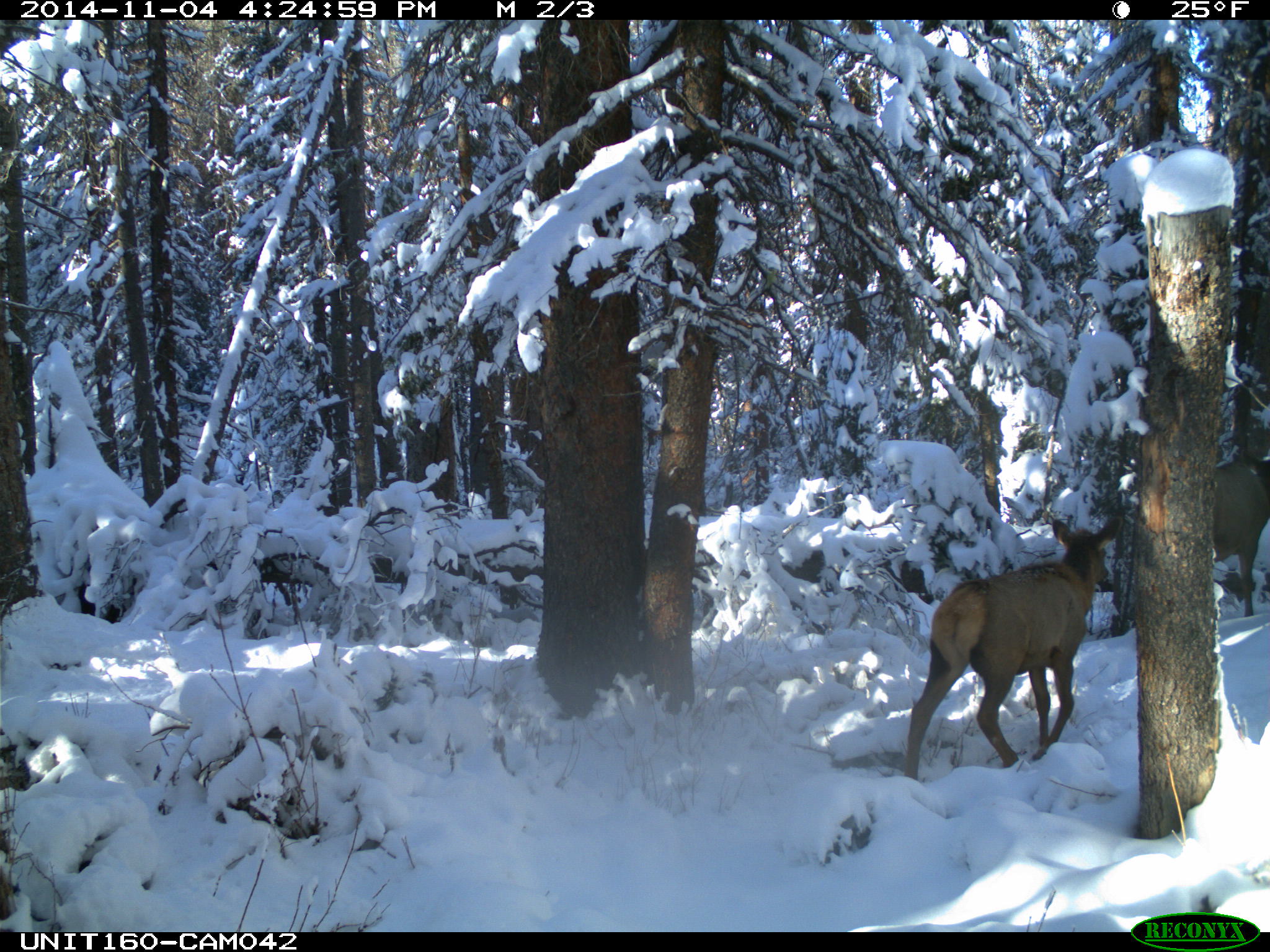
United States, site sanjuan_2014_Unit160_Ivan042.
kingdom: Animalia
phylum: Chordata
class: Mammalia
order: Artiodactyla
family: Cervidae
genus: Cervus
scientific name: Cervus elaphus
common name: red deer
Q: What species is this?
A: Cervus elaphus (red deer).